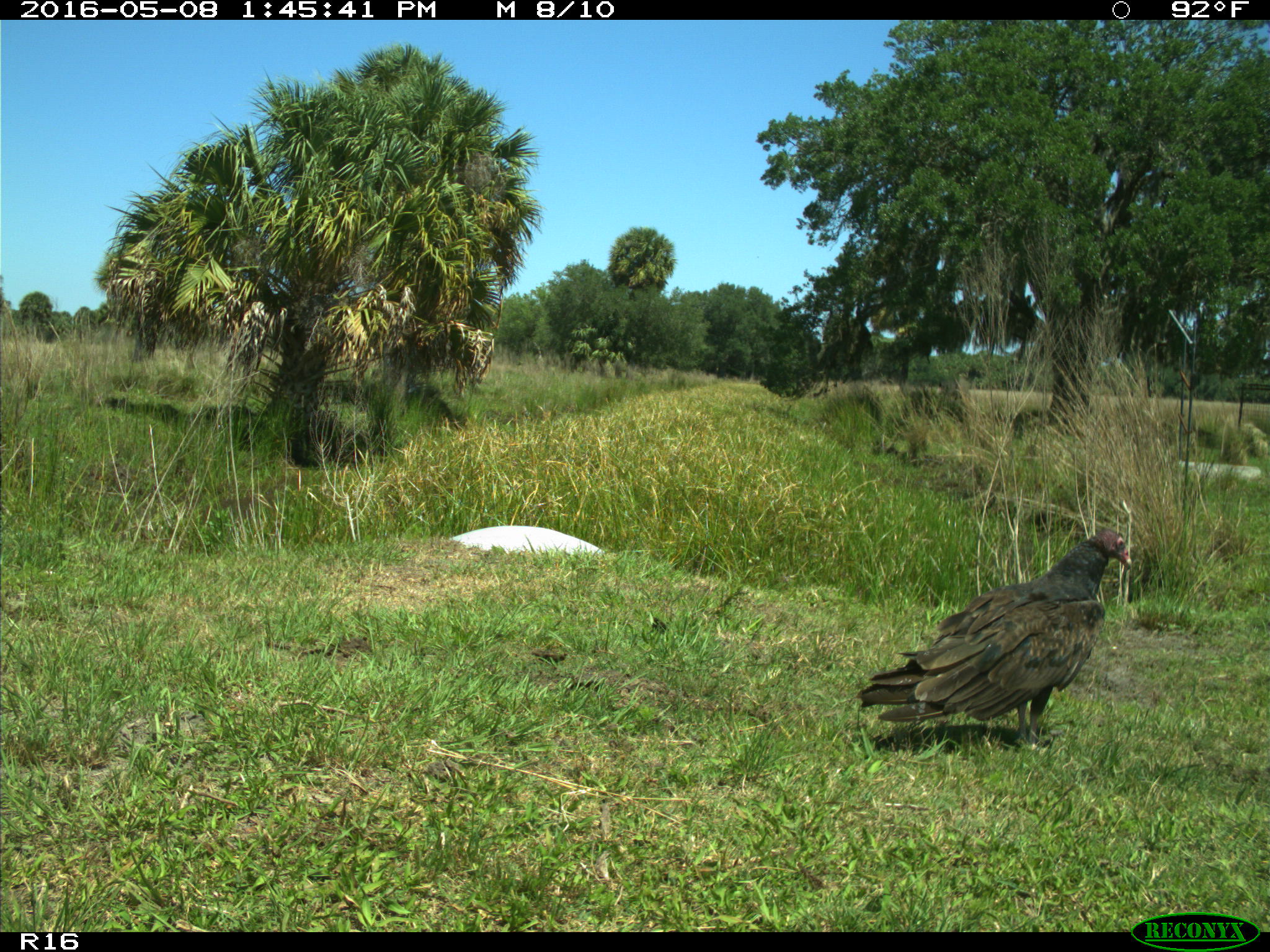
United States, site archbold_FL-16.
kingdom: Animalia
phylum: Chordata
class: Aves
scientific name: Aves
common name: birds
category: unidentified bird